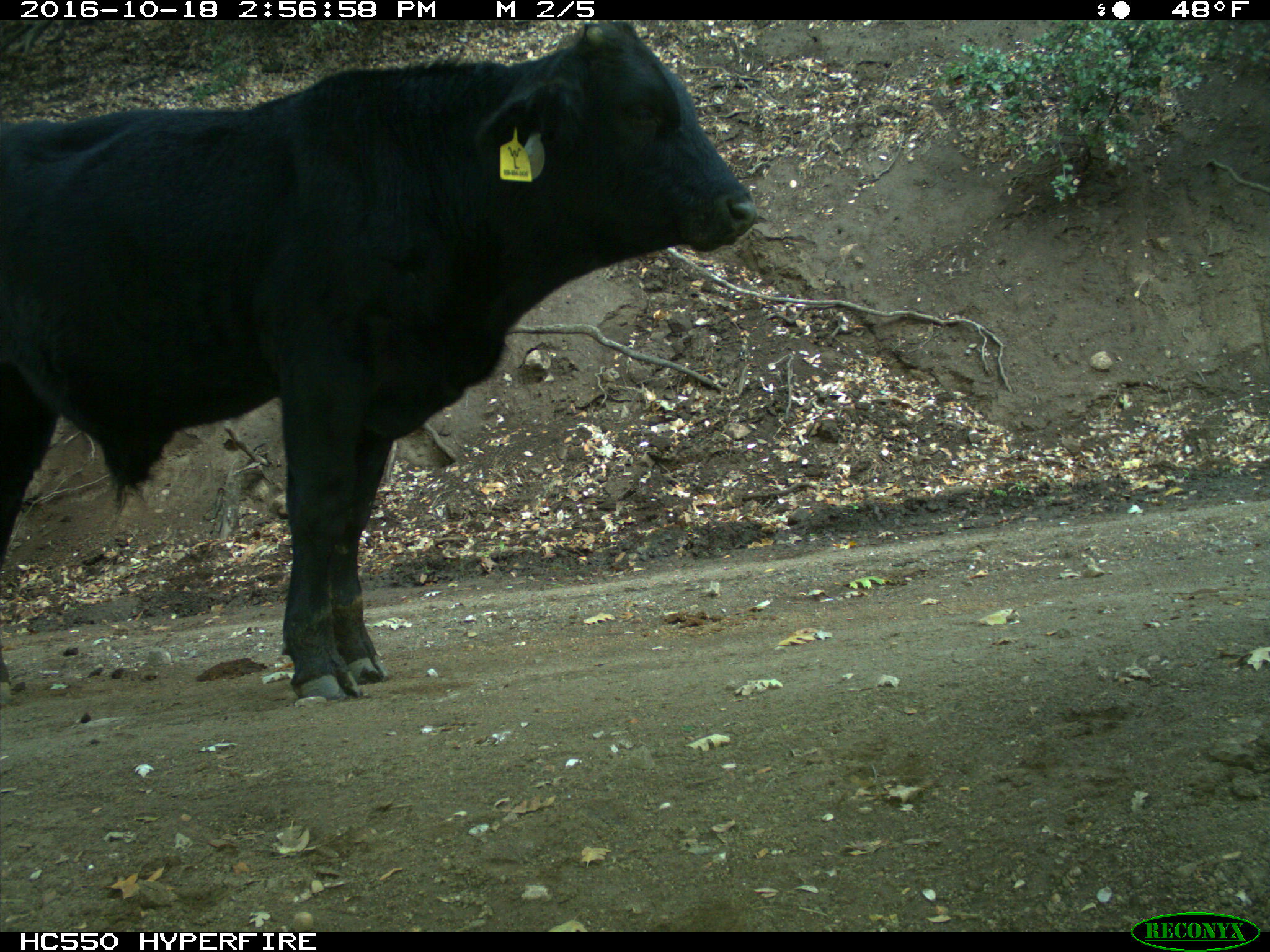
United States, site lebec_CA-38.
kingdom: Animalia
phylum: Chordata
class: Mammalia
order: Artiodactyla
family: Bovidae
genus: Bos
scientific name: Bos taurus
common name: domestic cow